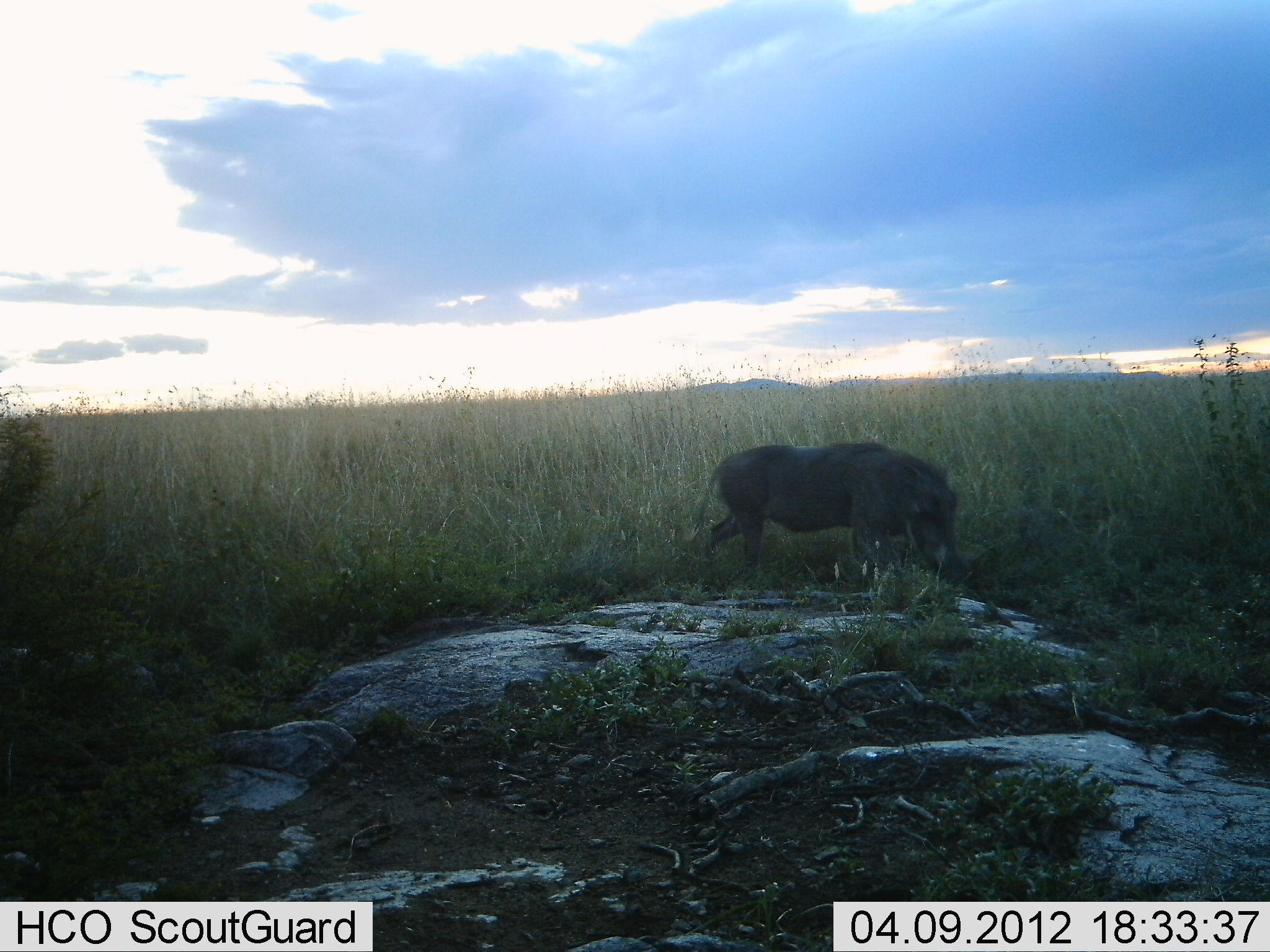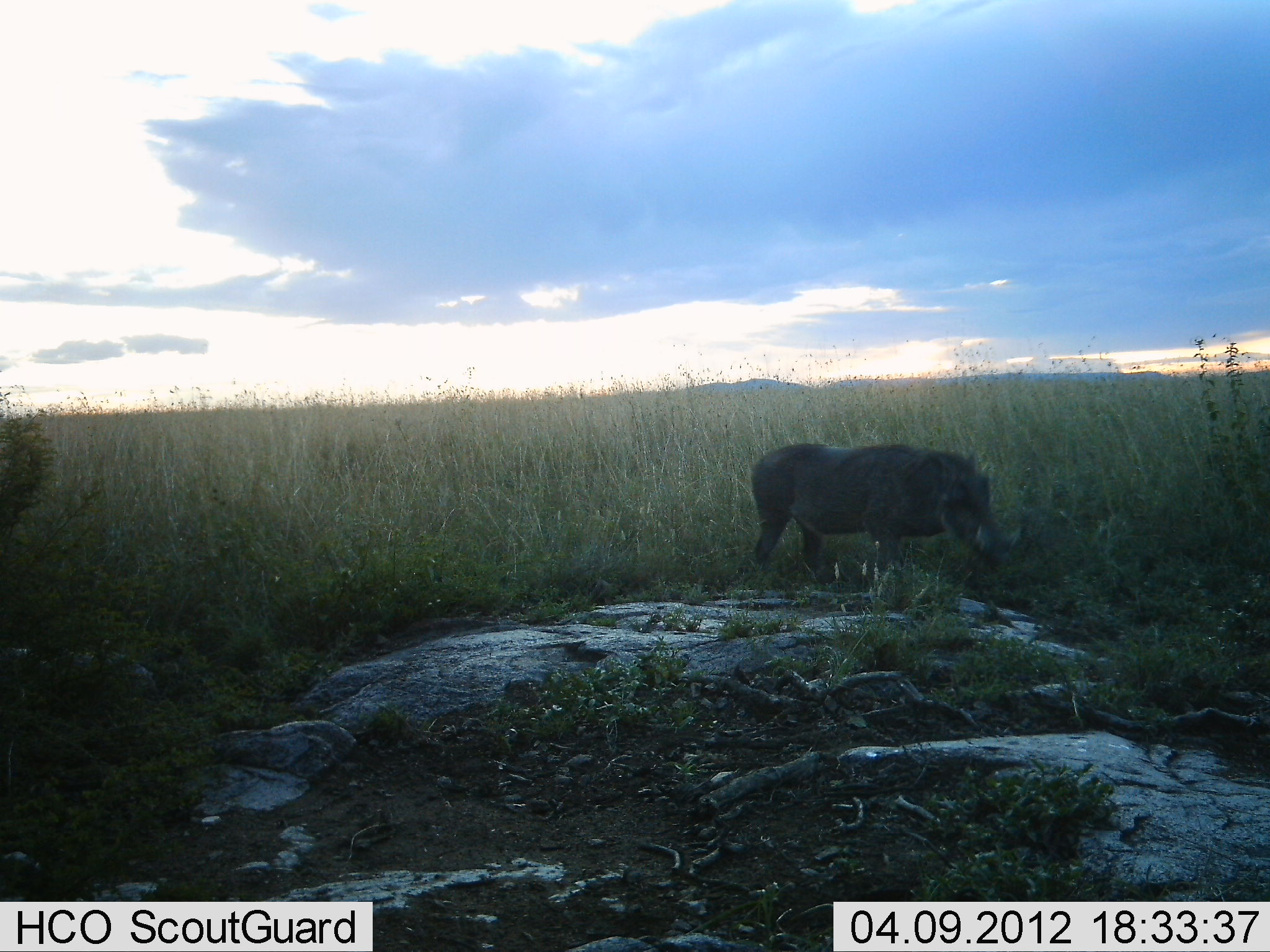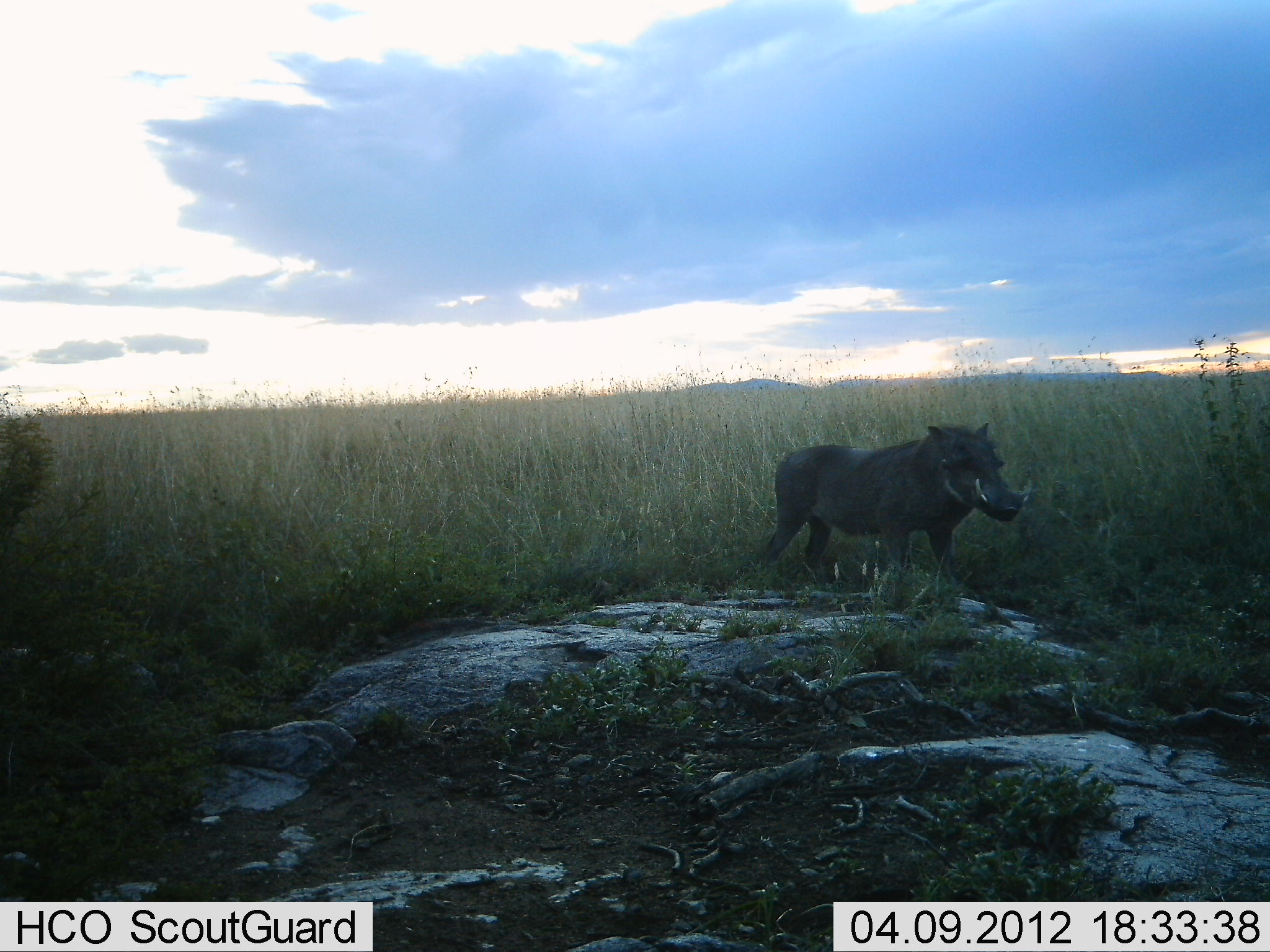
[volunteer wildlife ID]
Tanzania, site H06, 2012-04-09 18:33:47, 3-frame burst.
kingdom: Animalia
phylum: Chordata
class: Mammalia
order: Artiodactyla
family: Suidae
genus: Phacochoerus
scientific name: Phacochoerus africanus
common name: warthog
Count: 1.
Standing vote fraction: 23%.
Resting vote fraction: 0%.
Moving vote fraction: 59%.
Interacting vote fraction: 0%.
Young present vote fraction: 0%.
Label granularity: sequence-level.